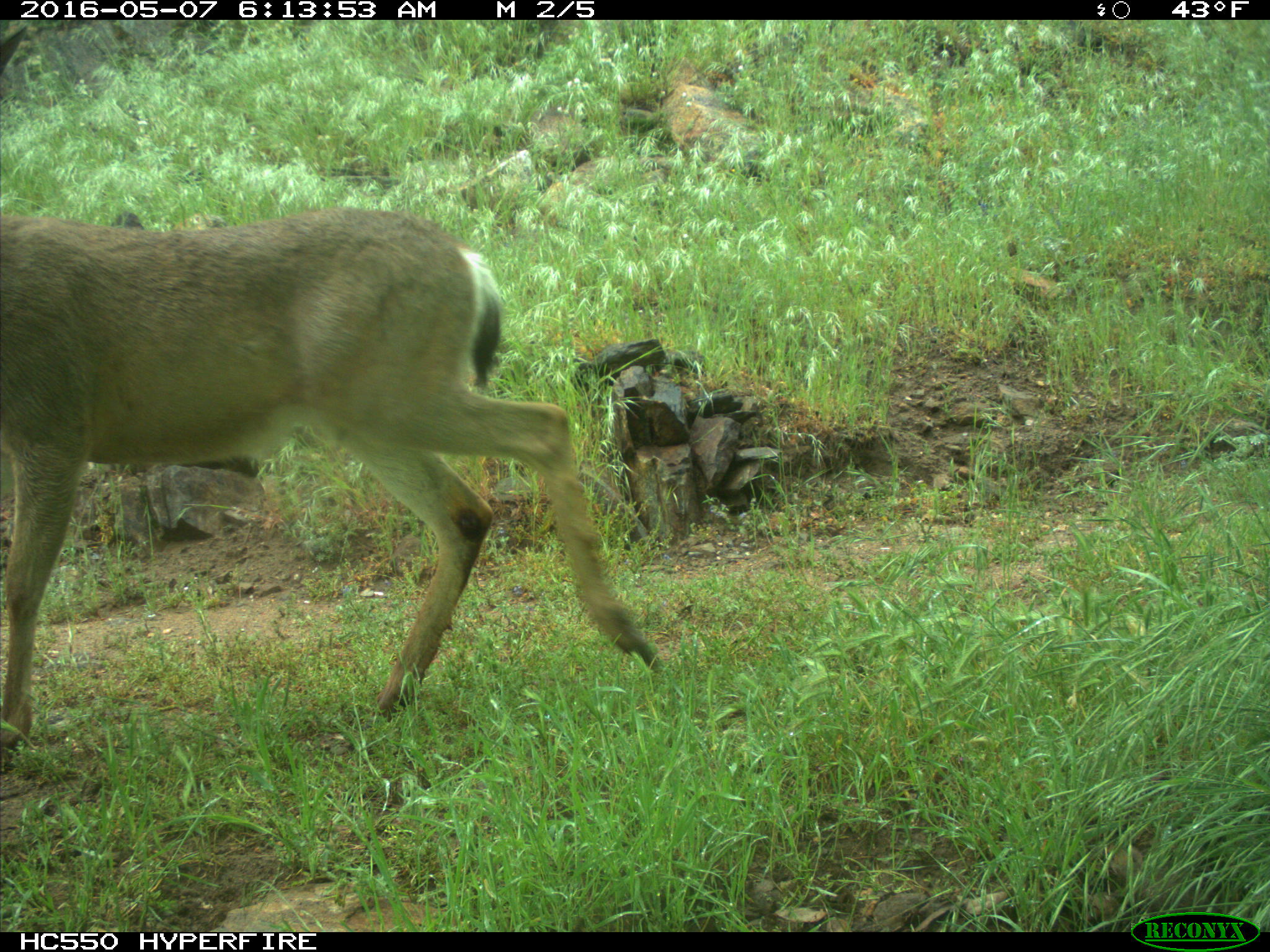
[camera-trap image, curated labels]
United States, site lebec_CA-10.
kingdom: Animalia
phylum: Chordata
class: Mammalia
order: Artiodactyla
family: Cervidae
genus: Odocoileus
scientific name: Odocoileus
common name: deer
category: unidentified deer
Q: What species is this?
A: Unidentified deer (deer) (Odocoileus).